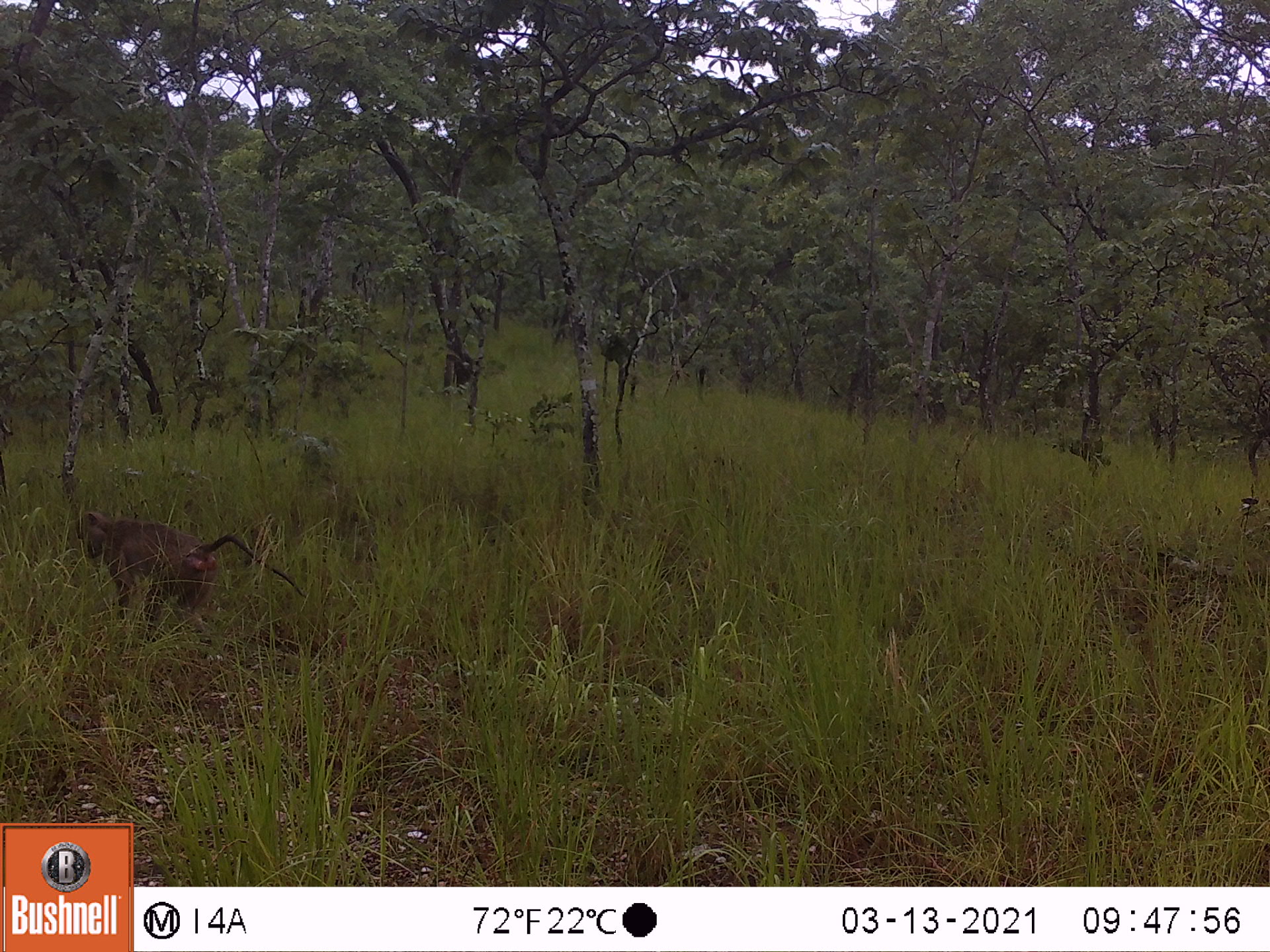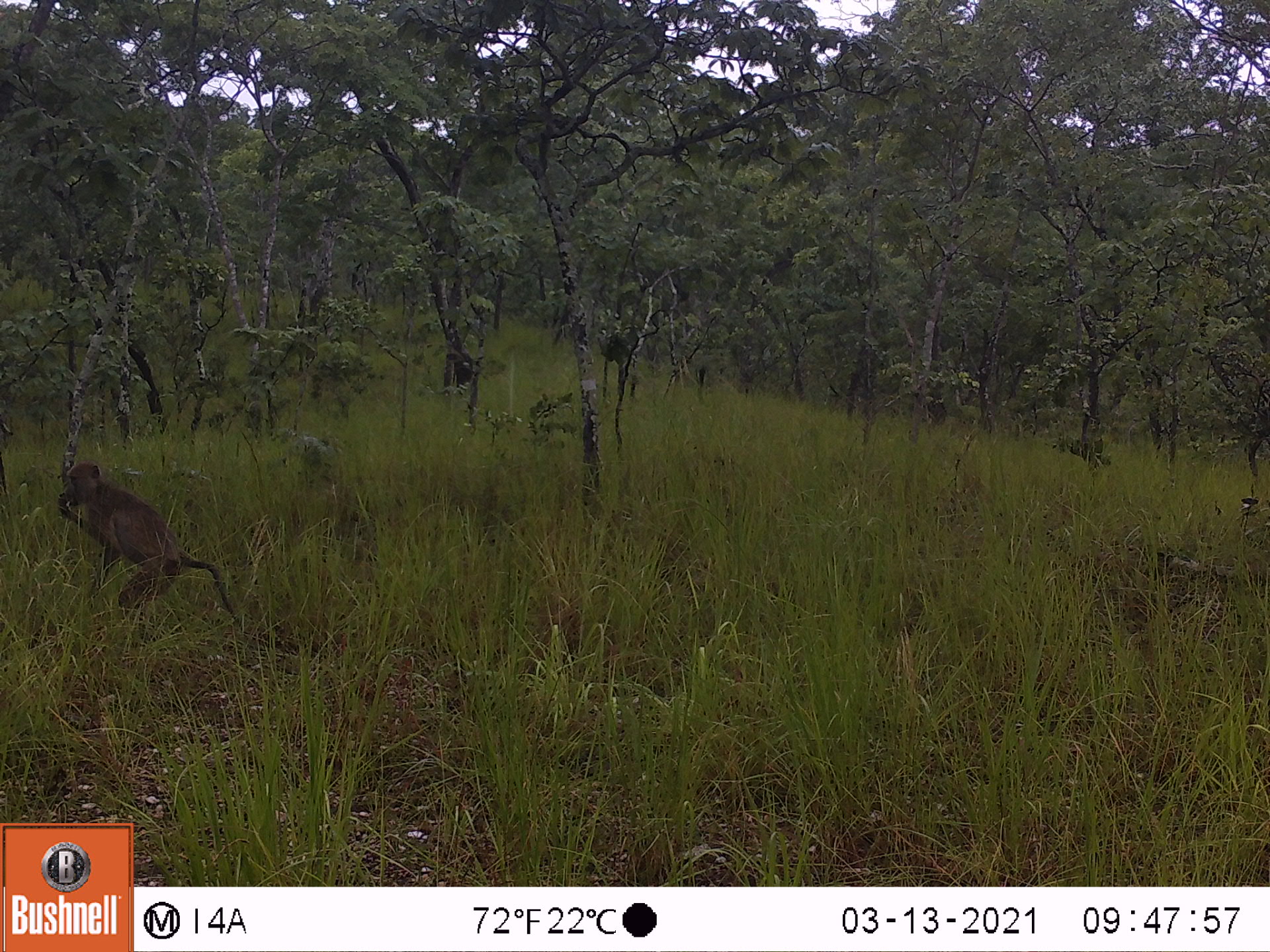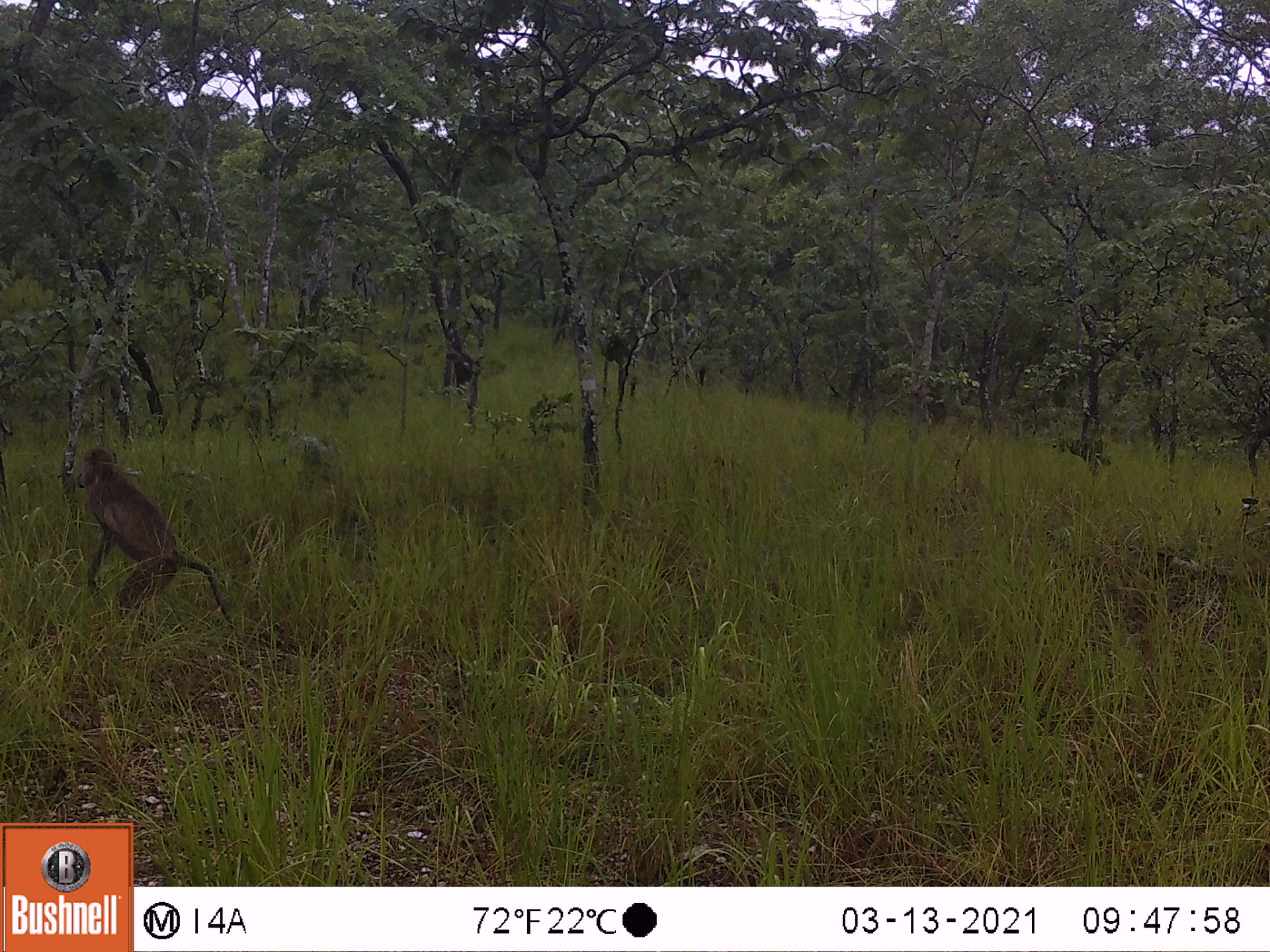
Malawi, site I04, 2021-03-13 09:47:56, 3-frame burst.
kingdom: Animalia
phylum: Chordata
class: Mammalia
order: Primates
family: Cercopithecidae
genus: Papio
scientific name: Papio cynocephalus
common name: yellow baboon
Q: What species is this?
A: Yellow baboon (Papio cynocephalus).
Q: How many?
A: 1.